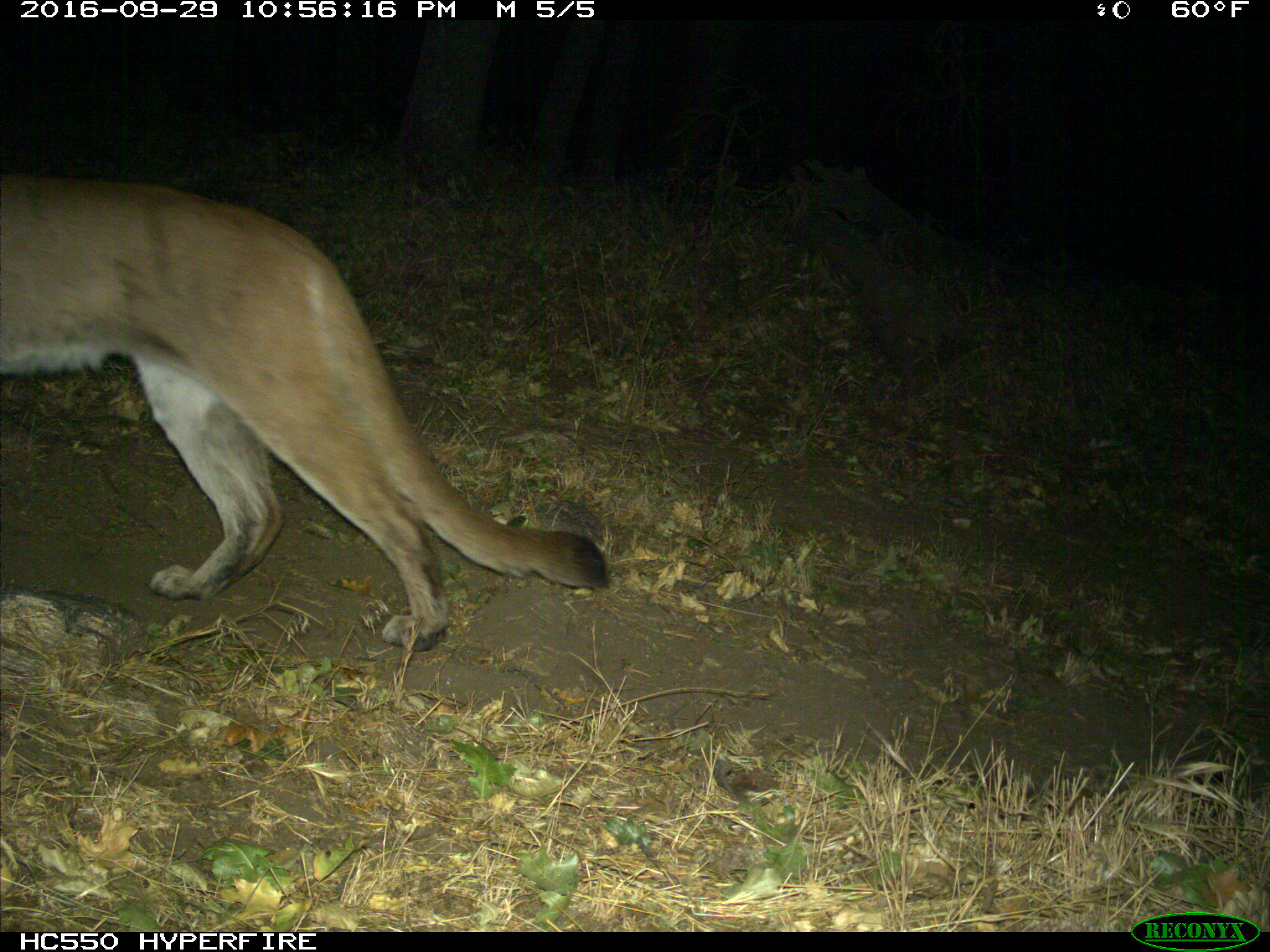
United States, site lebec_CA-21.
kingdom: Animalia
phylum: Chordata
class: Mammalia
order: Carnivora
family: Felidae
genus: Puma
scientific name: Puma concolor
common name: mountain lion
Puma concolor (mountain lion).